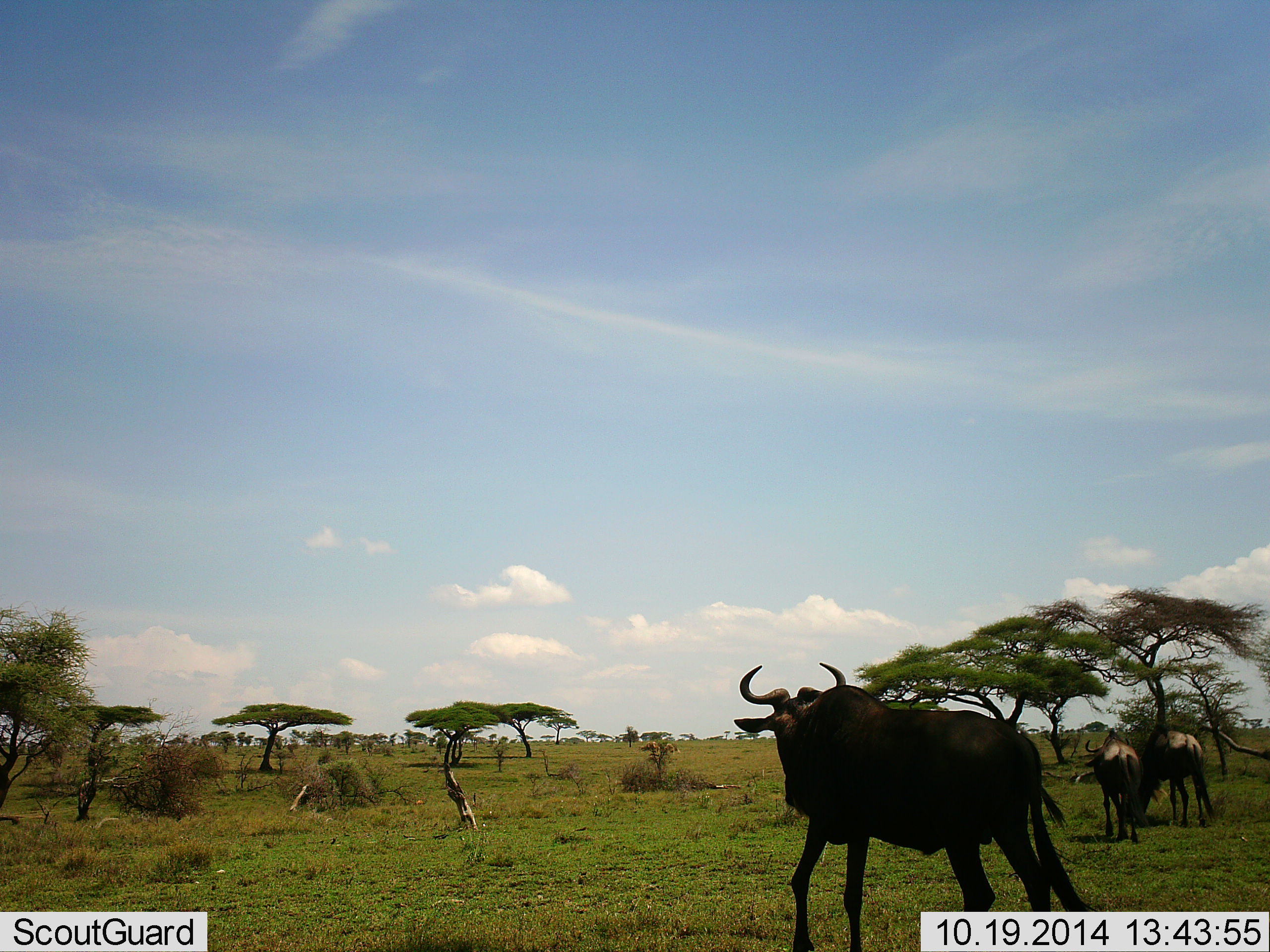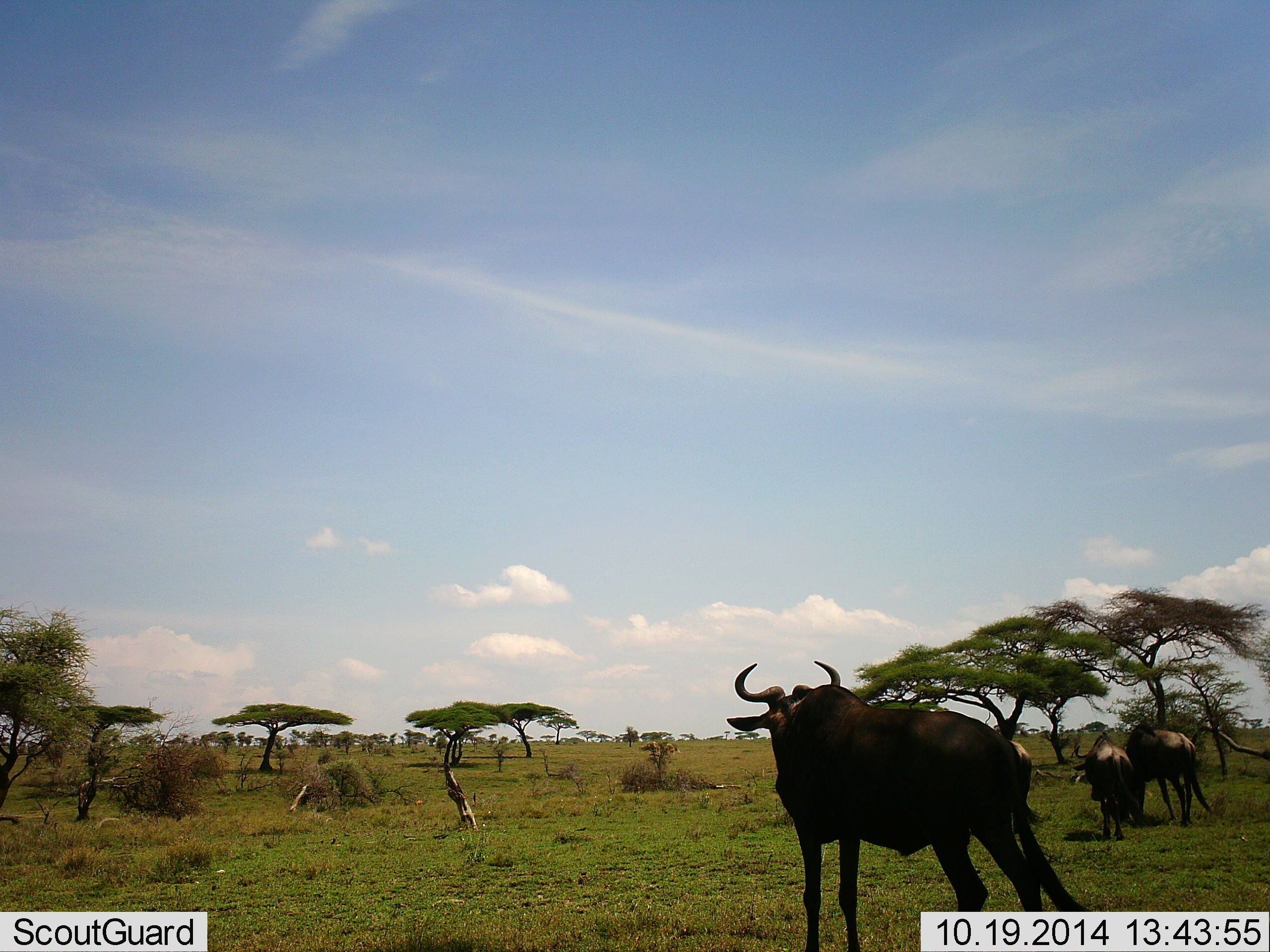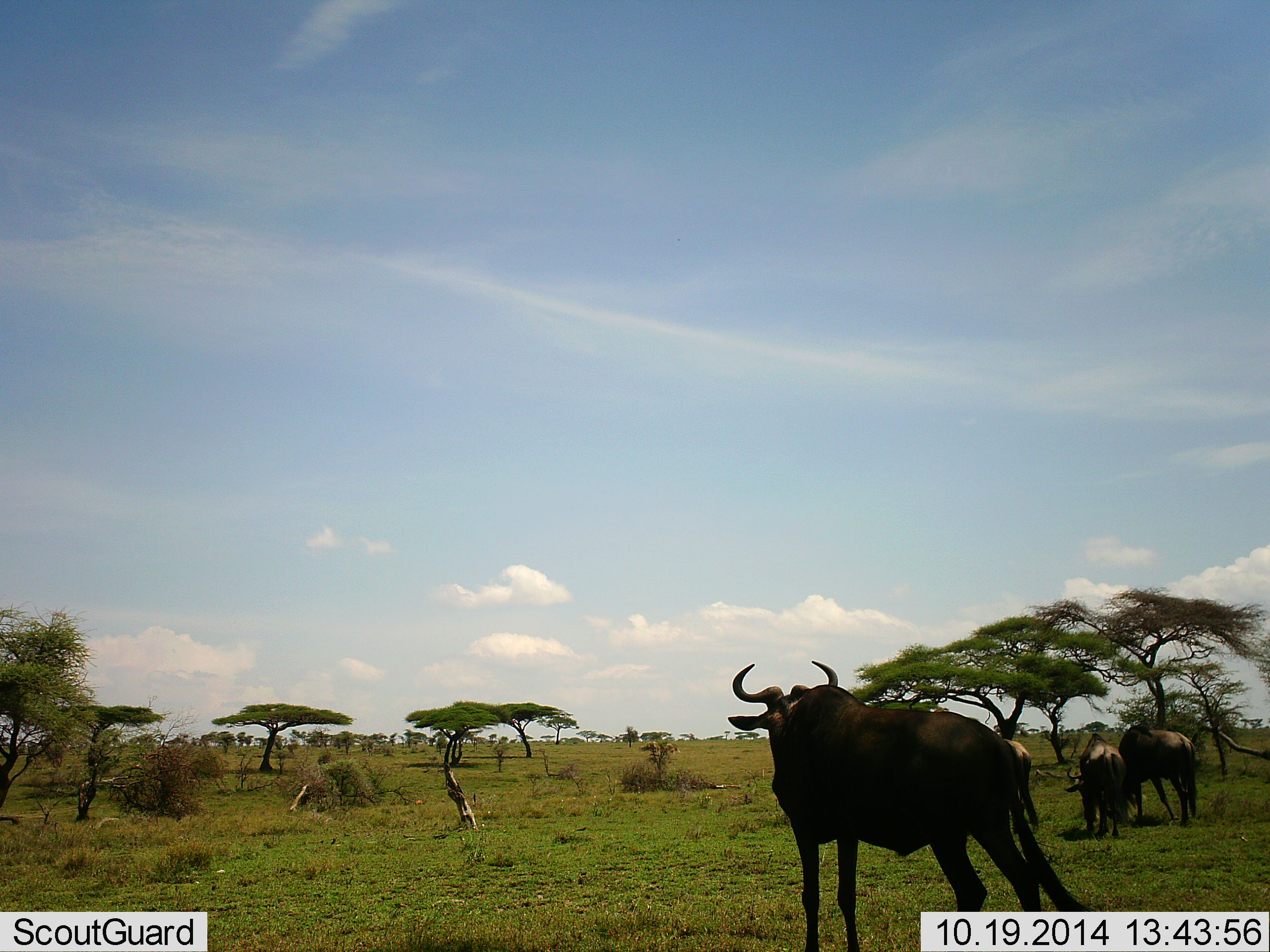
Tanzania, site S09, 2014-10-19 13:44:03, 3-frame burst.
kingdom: Animalia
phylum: Chordata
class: Mammalia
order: Artiodactyla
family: Bovidae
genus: Connochaetes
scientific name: Connochaetes taurinus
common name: blue wildebeest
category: wildebeest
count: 4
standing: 60%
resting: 10%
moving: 60%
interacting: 0%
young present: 10%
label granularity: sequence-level